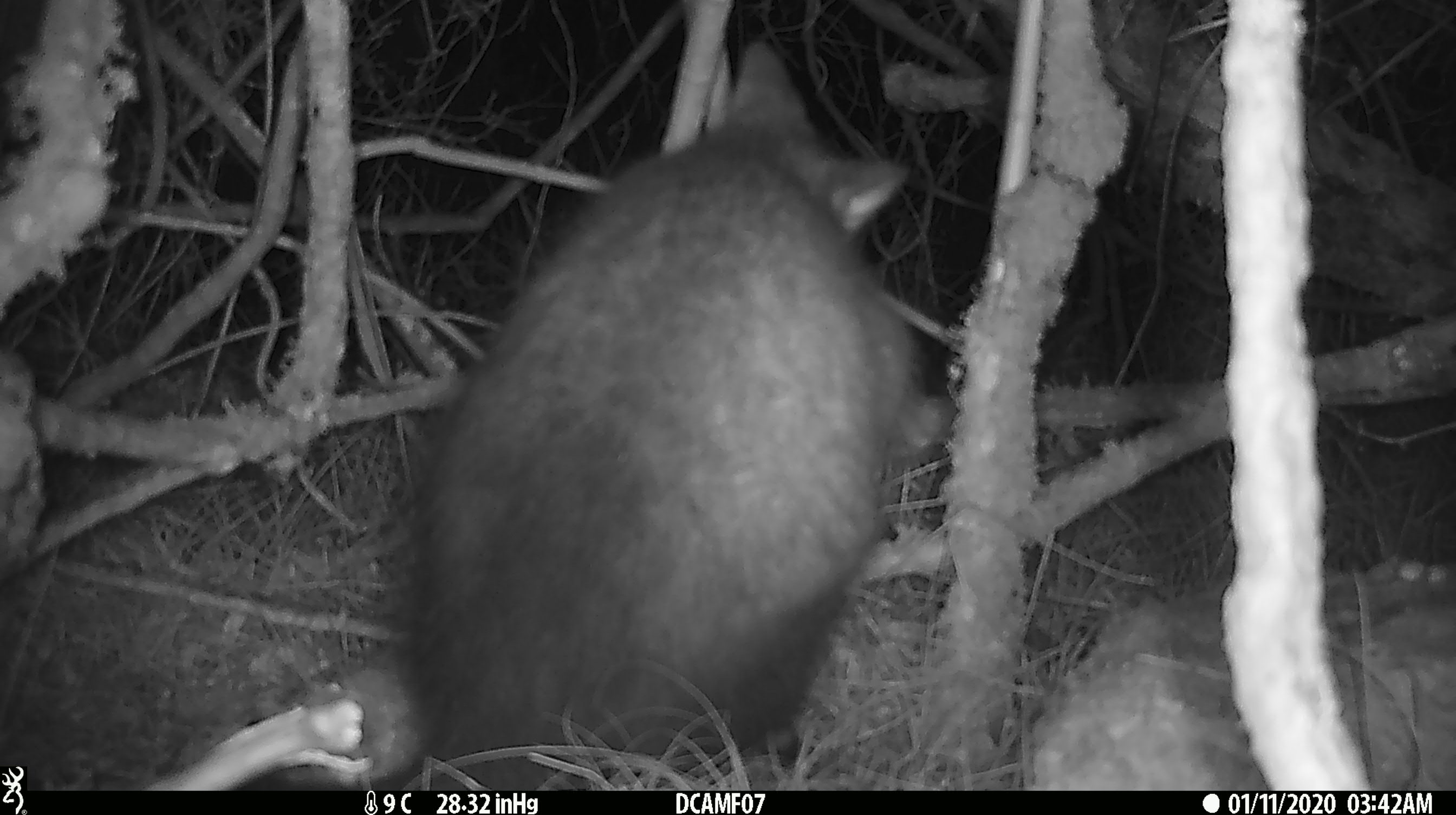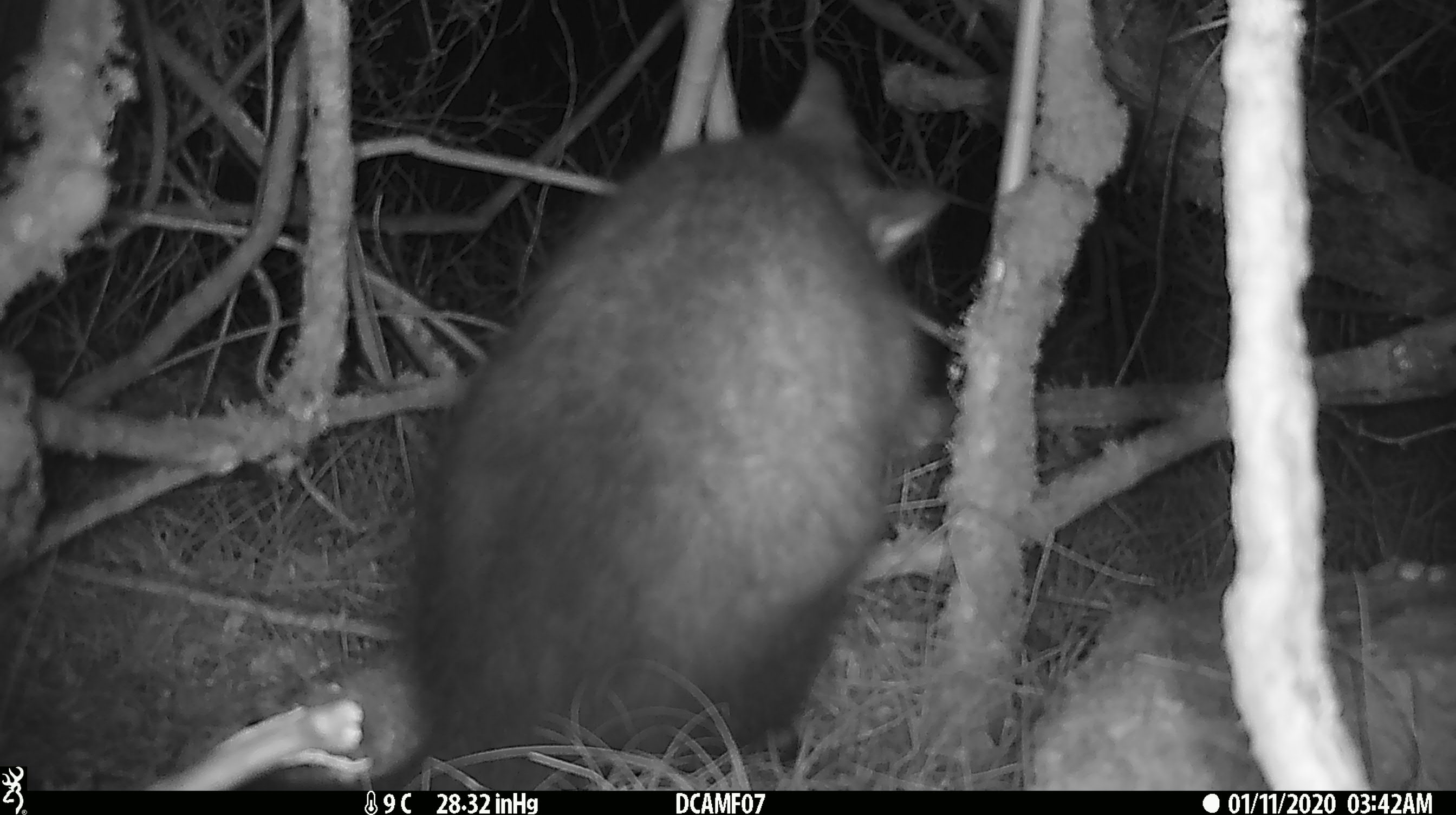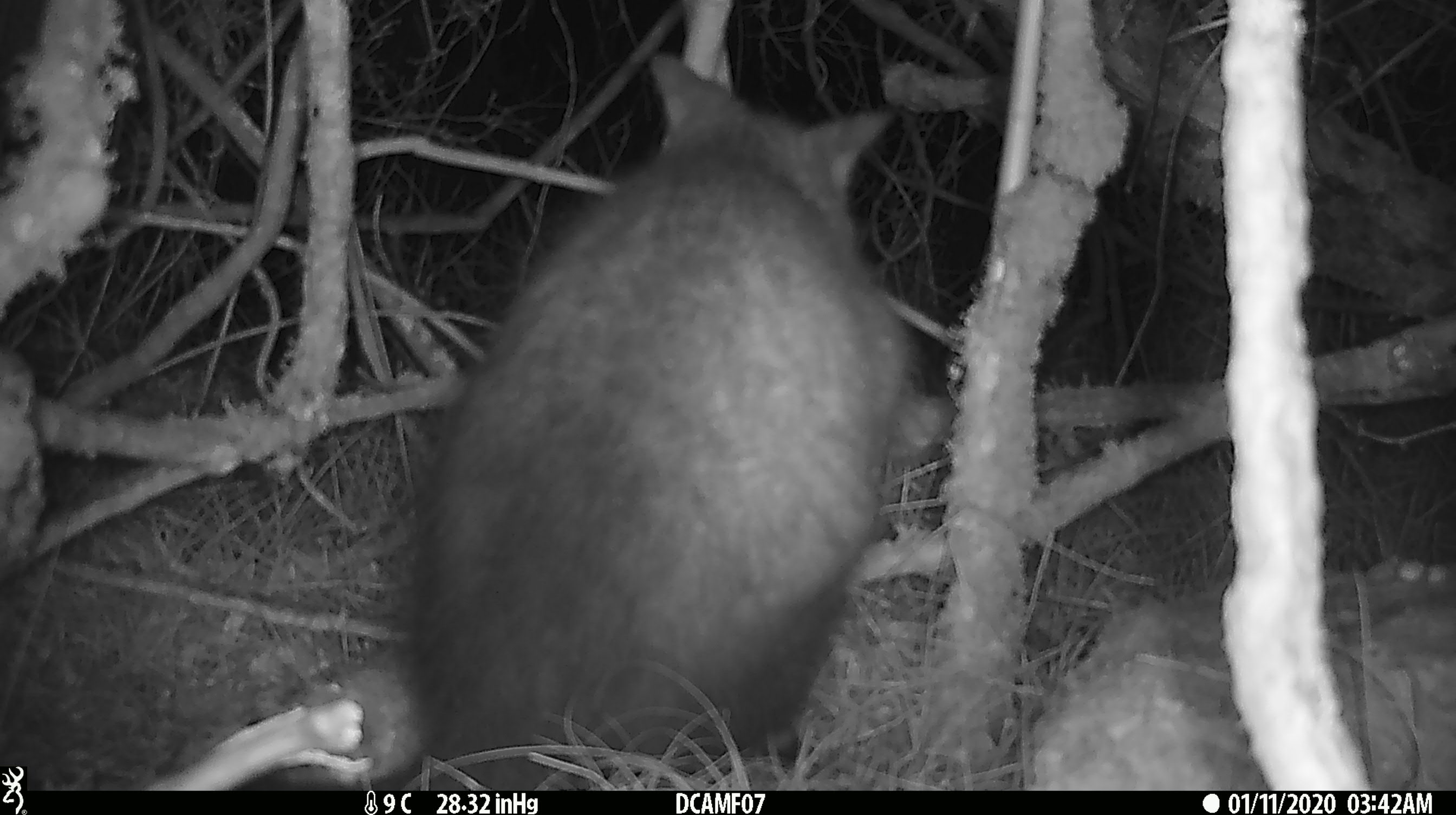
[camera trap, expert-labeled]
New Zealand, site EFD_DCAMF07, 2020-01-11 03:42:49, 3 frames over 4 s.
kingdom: Animalia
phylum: Chordata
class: Mammalia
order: Diprotodontia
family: Phalangeridae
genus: Trichosurus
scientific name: Trichosurus vulpecula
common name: common brushtail possum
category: possum